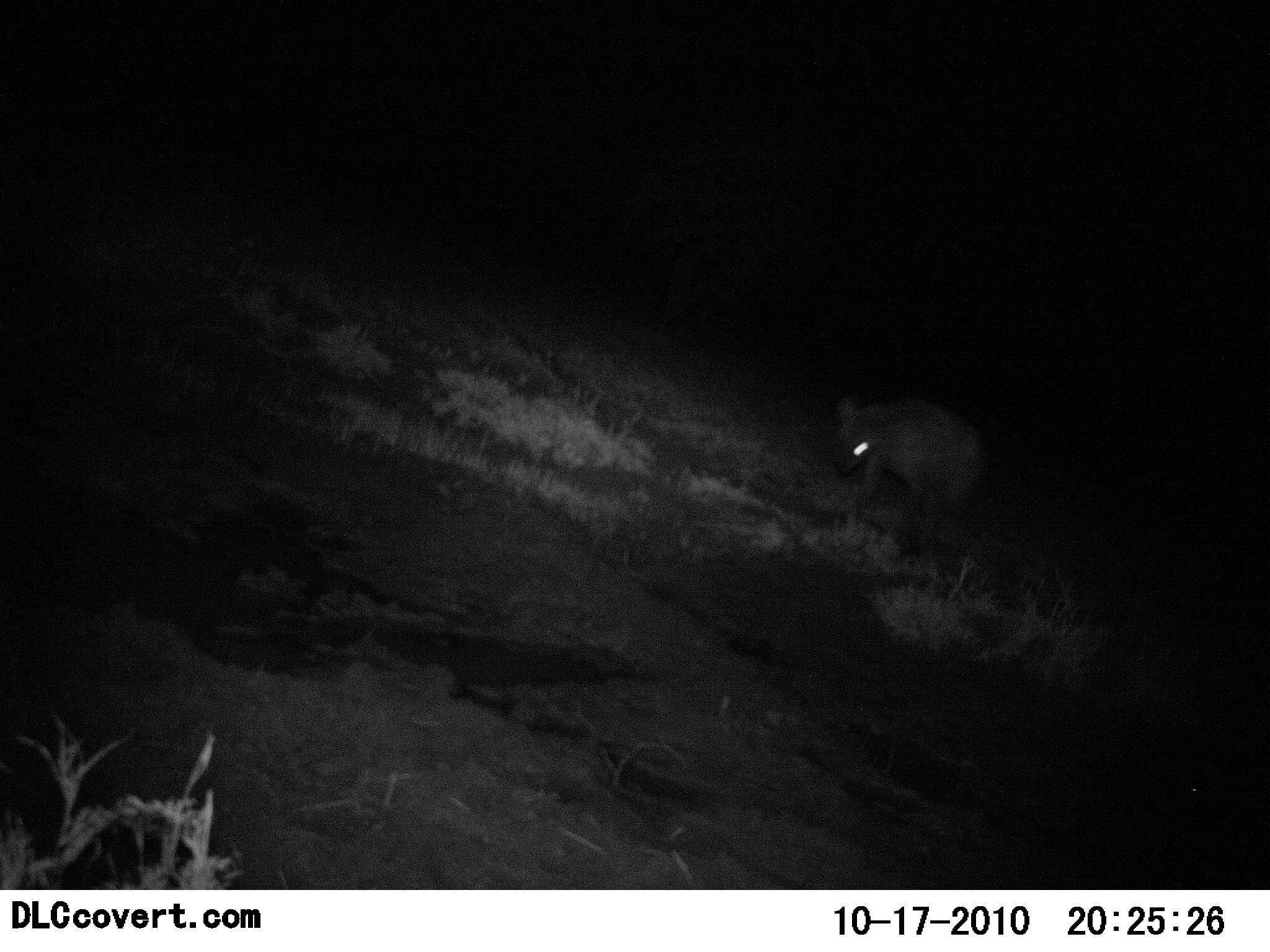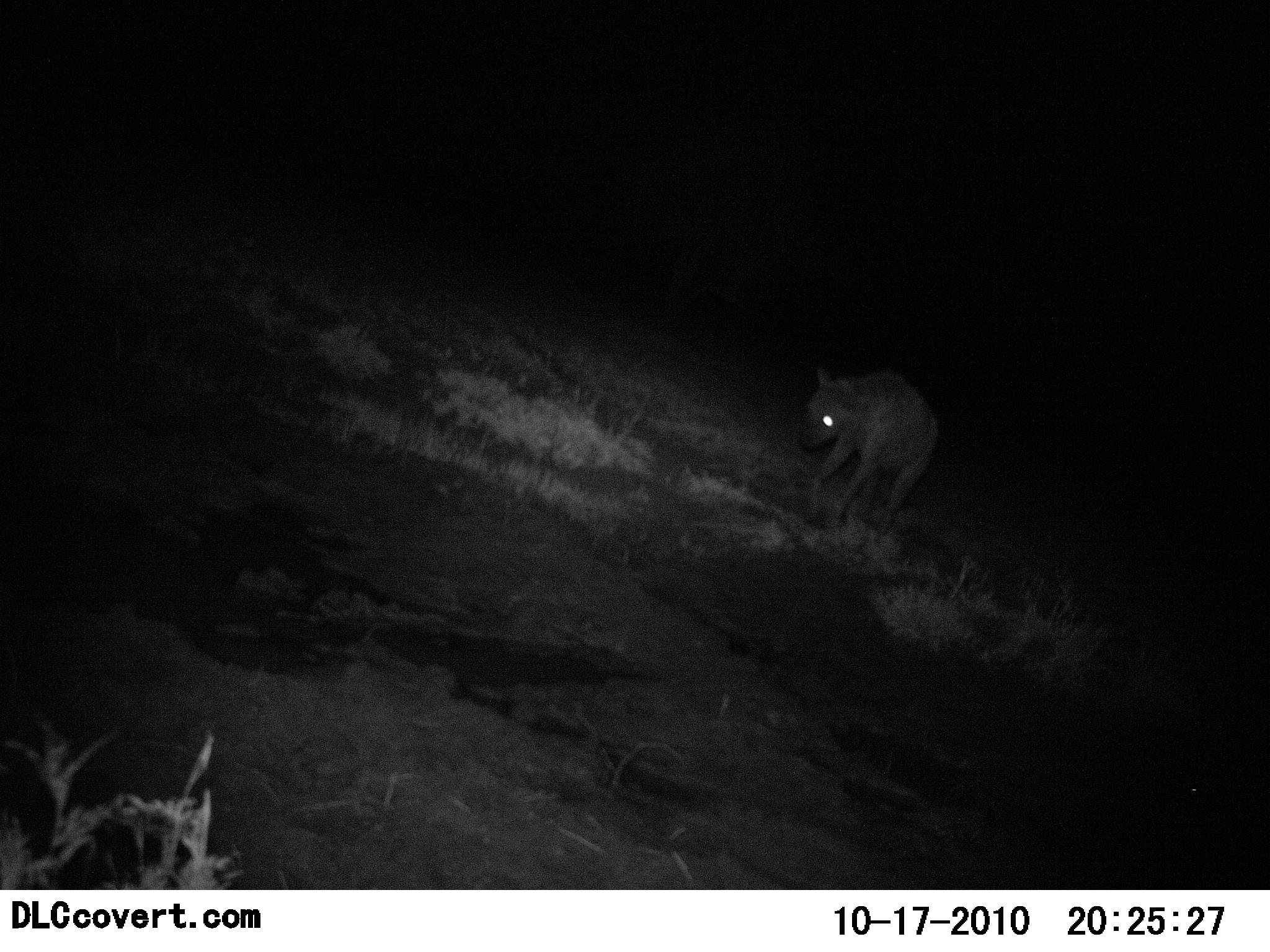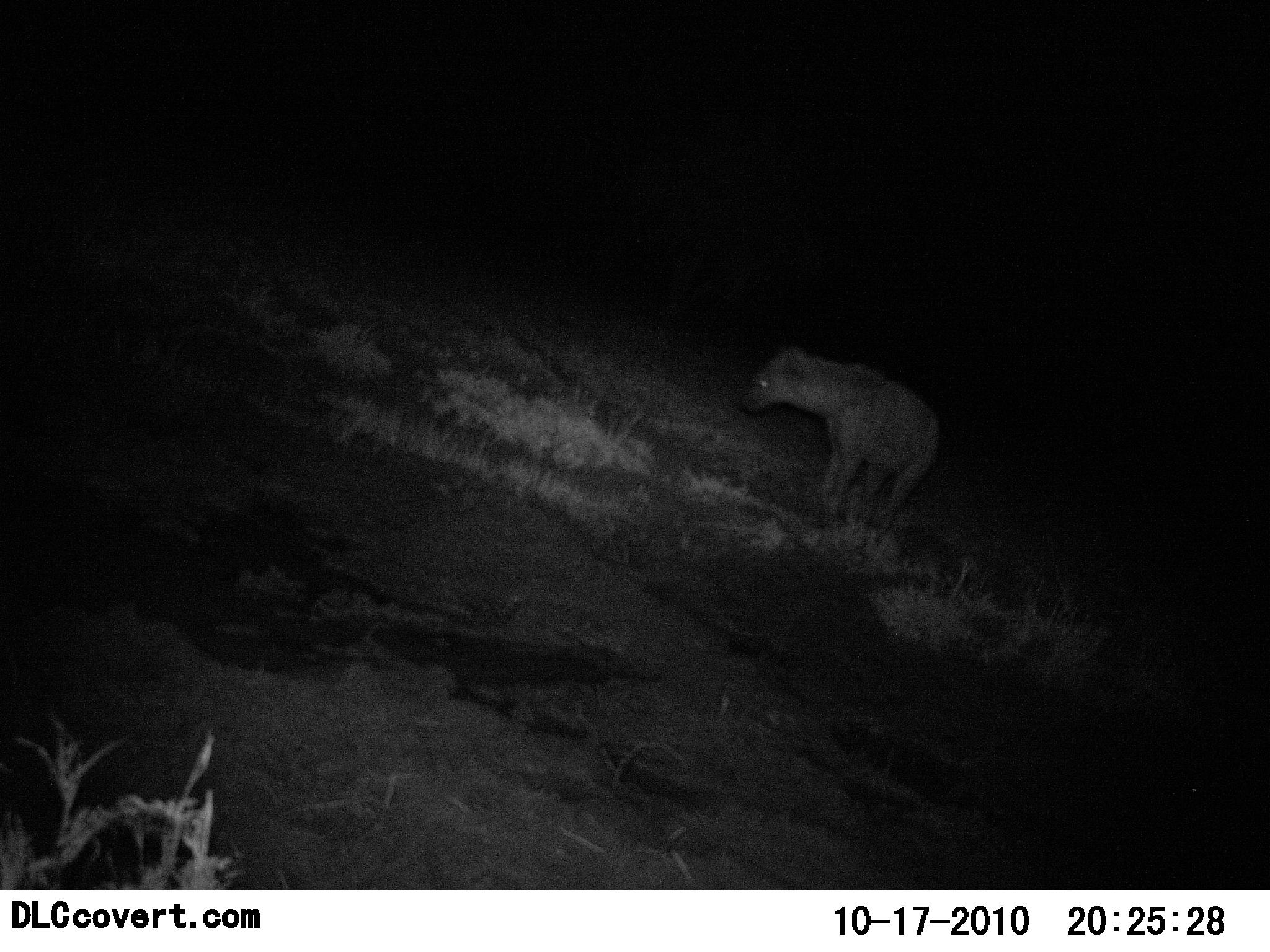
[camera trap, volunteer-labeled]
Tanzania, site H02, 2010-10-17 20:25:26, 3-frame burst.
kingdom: Animalia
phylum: Chordata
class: Mammalia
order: Carnivora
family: Hyaenidae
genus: Crocuta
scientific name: Crocuta crocuta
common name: spotted hyena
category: hyenaspotted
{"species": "hyenaspotted (spotted hyena) (Crocuta crocuta)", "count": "1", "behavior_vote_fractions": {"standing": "22%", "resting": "0%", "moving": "83%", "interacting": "0%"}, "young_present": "0%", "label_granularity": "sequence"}